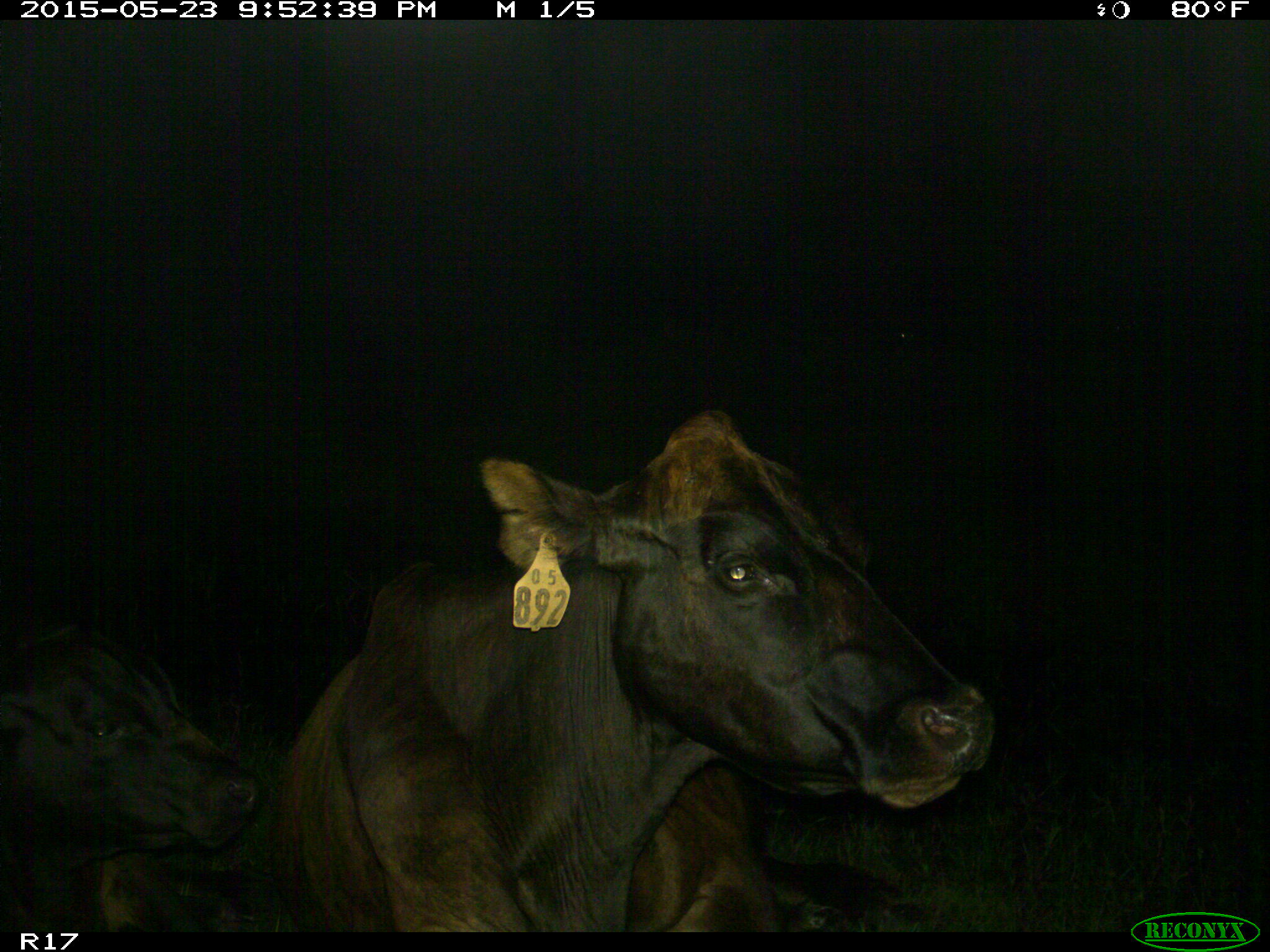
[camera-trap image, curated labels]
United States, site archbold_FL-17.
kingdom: Animalia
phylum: Chordata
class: Mammalia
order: Artiodactyla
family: Bovidae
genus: Bos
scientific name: Bos taurus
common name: domestic cow